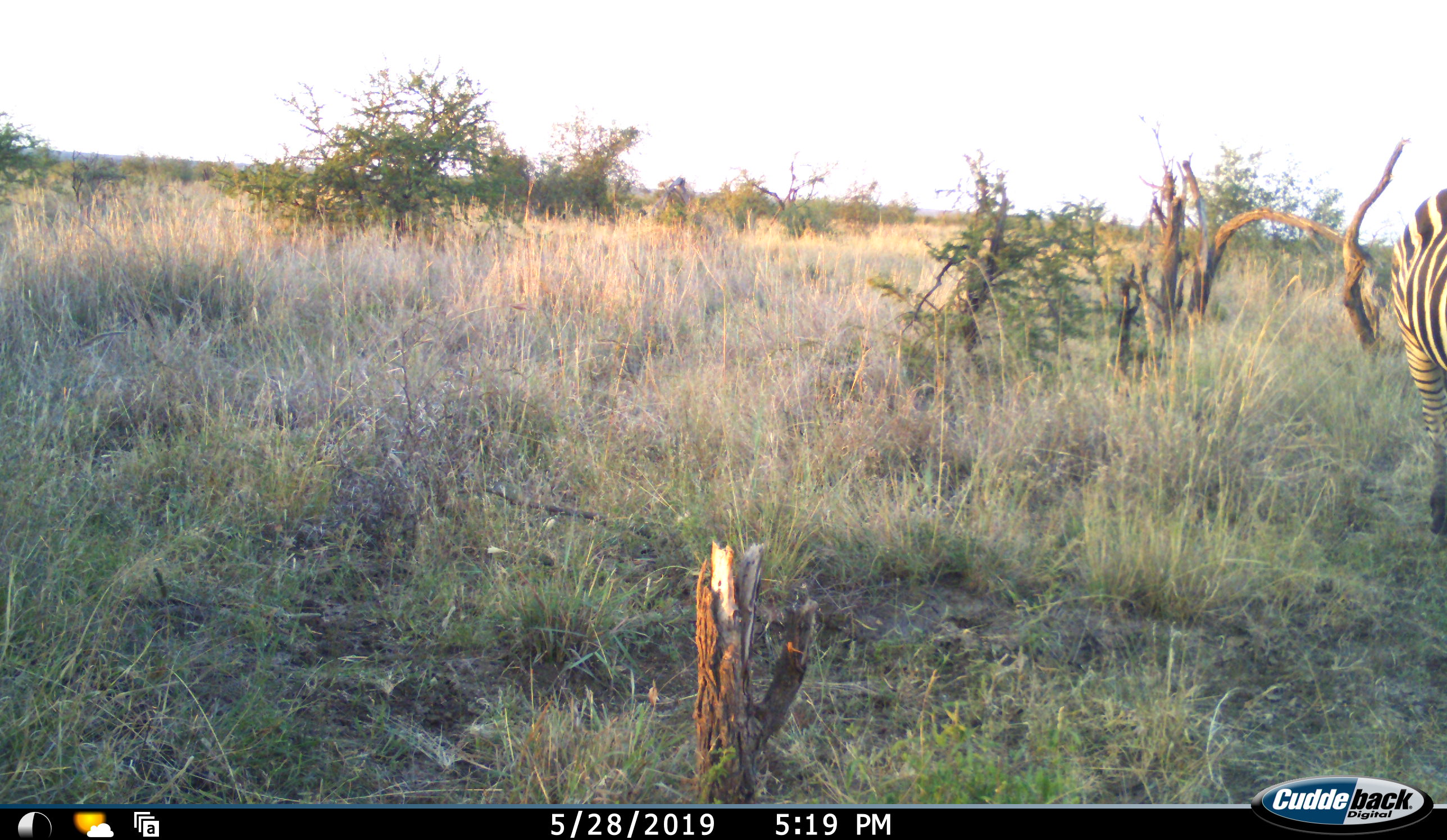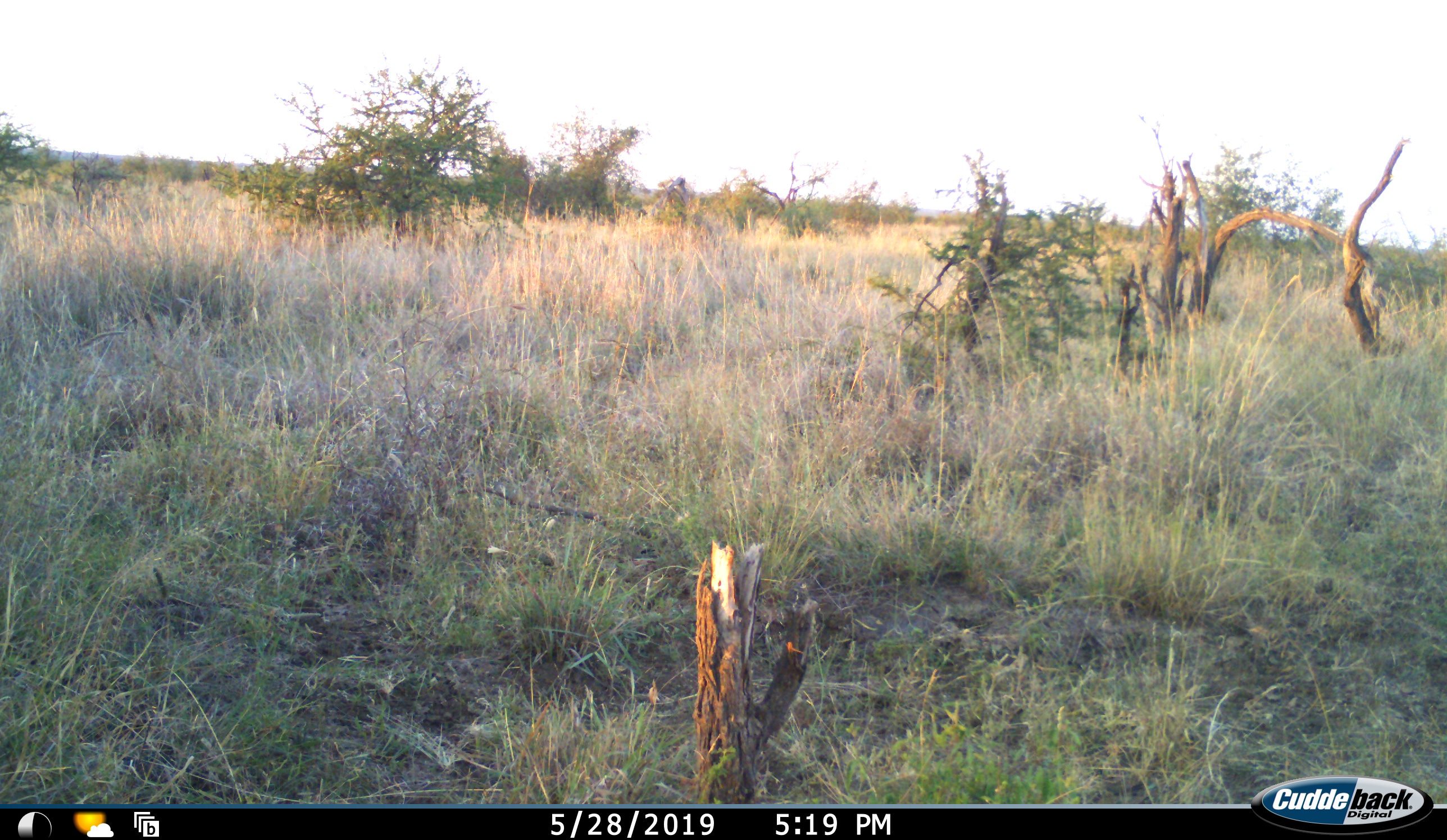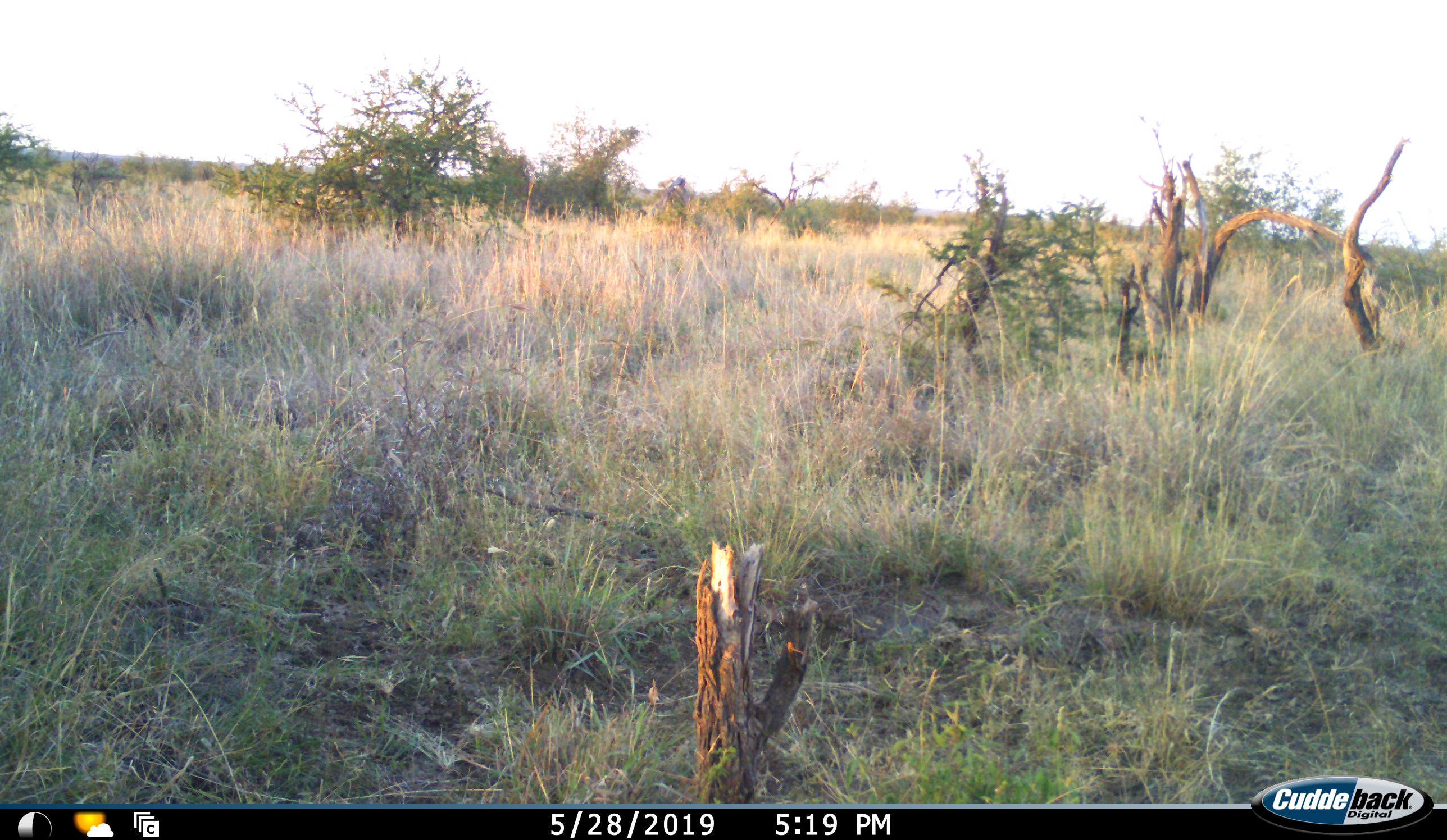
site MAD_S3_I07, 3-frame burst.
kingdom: Animalia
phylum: Chordata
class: Mammalia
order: Perissodactyla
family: Equidae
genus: Equus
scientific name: Equus quagga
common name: plains zebra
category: zebraplains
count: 1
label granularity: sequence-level